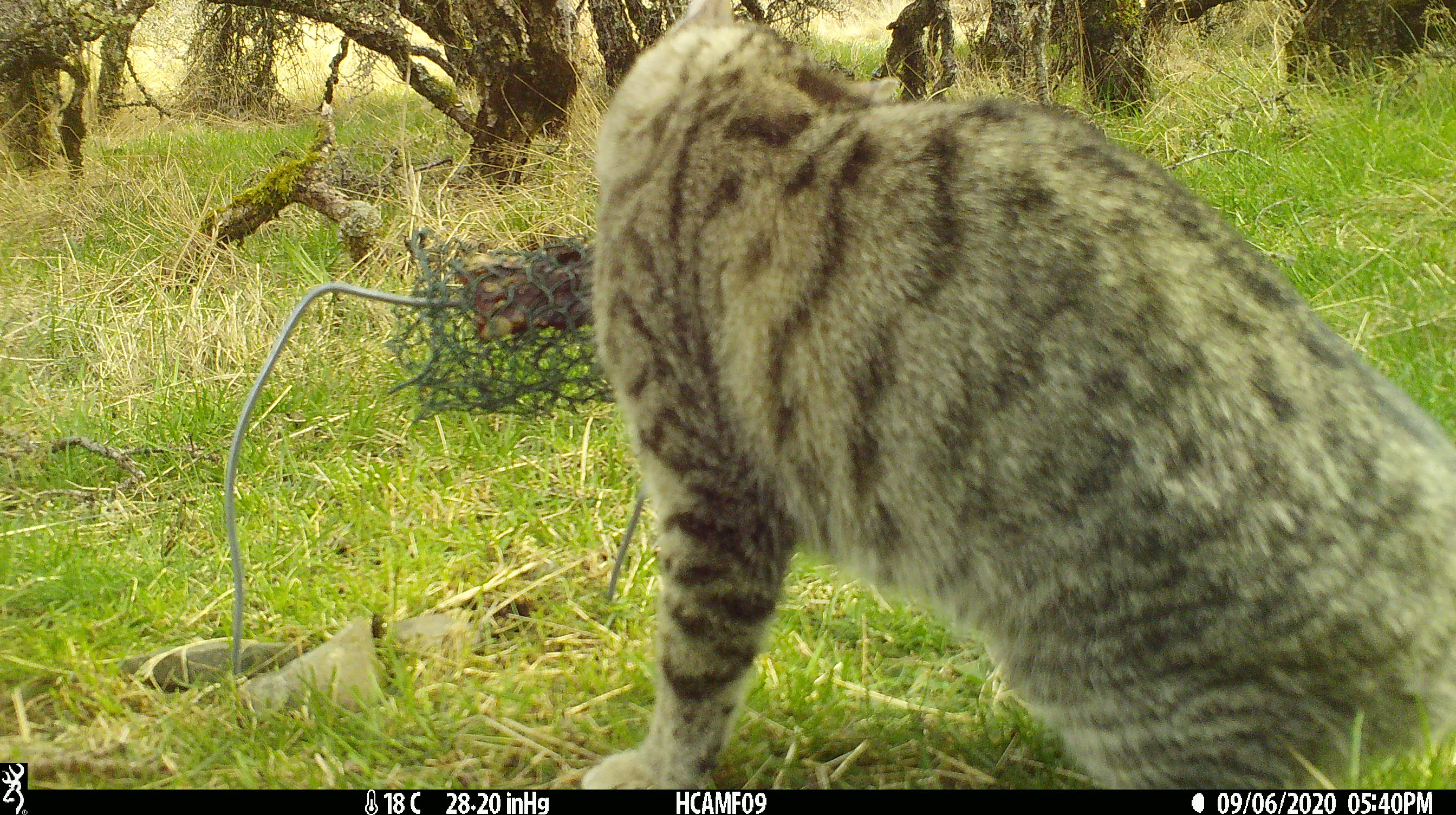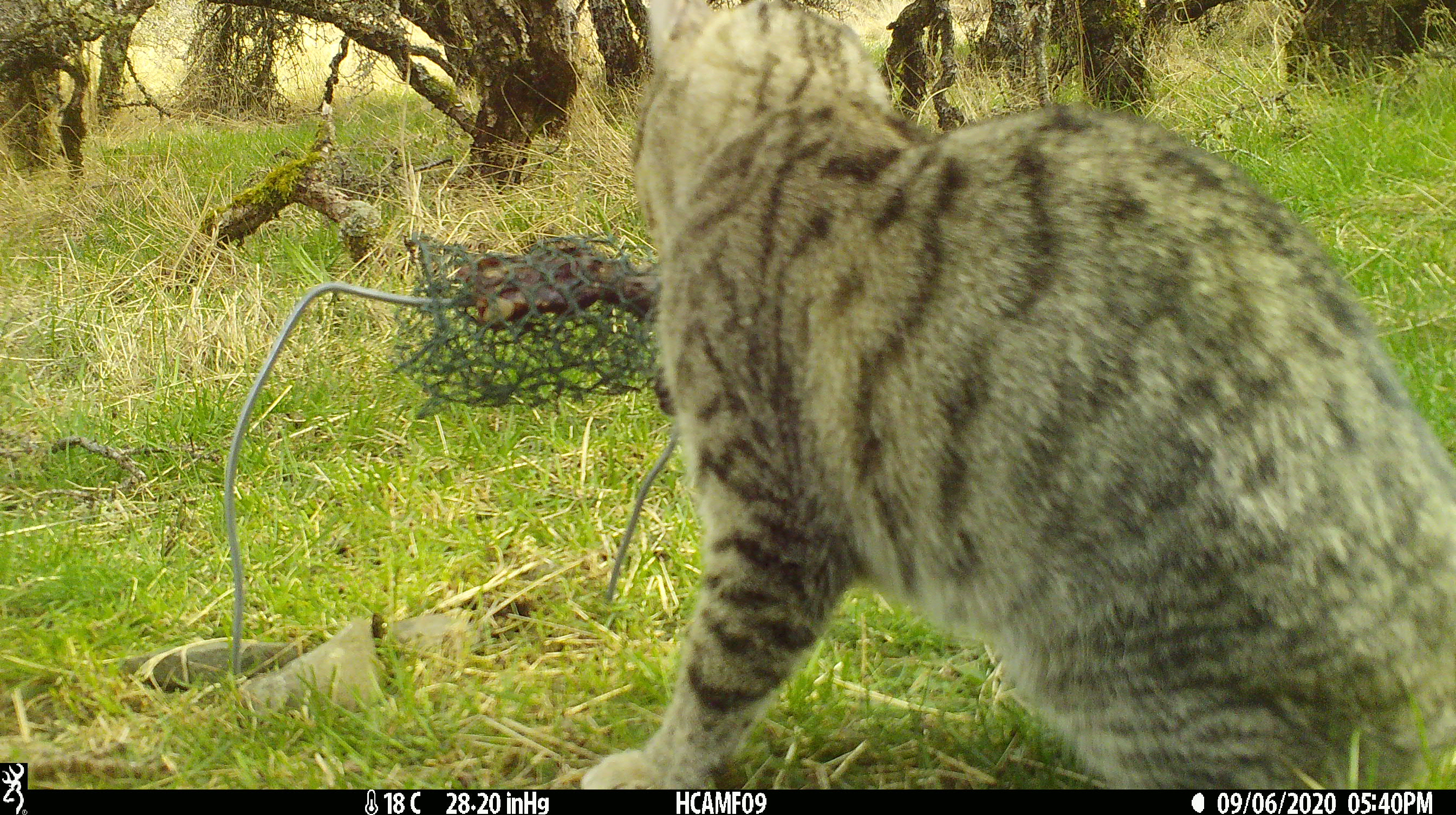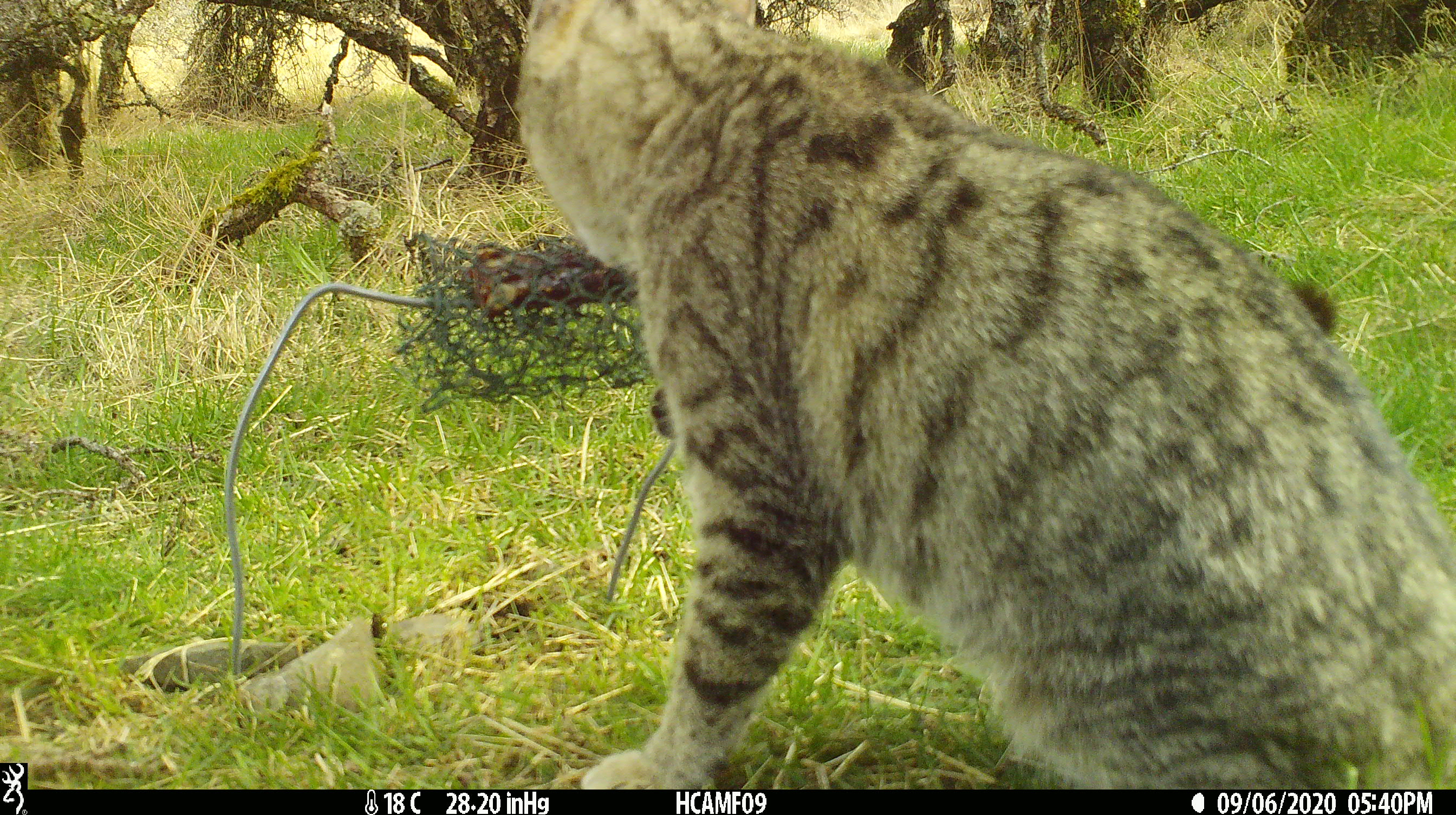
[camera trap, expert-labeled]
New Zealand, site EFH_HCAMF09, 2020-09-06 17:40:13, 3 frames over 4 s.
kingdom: Animalia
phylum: Chordata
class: Mammalia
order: Carnivora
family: Felidae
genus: Felis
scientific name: Felis catus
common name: domestic cat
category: cat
Cat (domestic cat) (Felis catus).